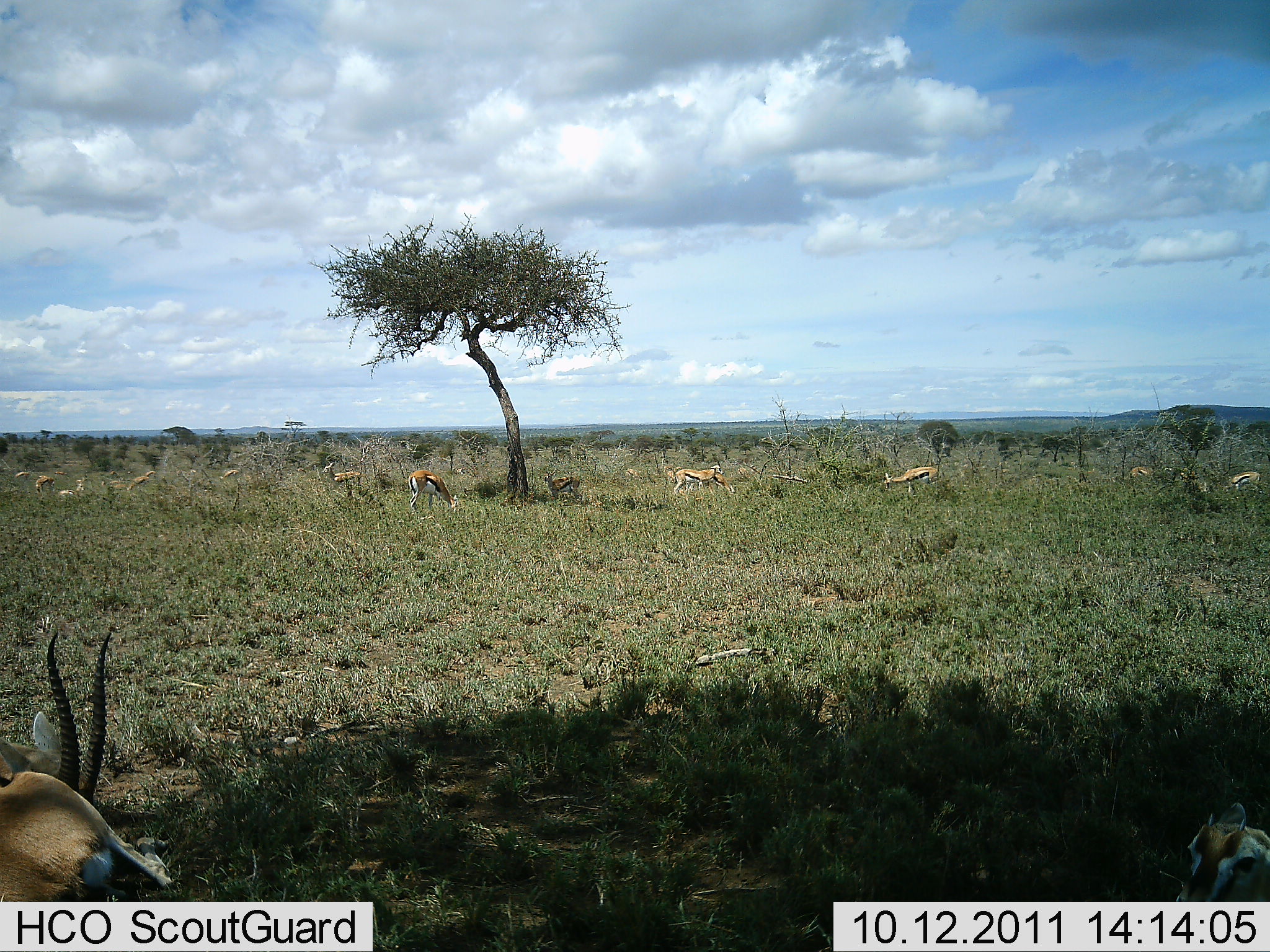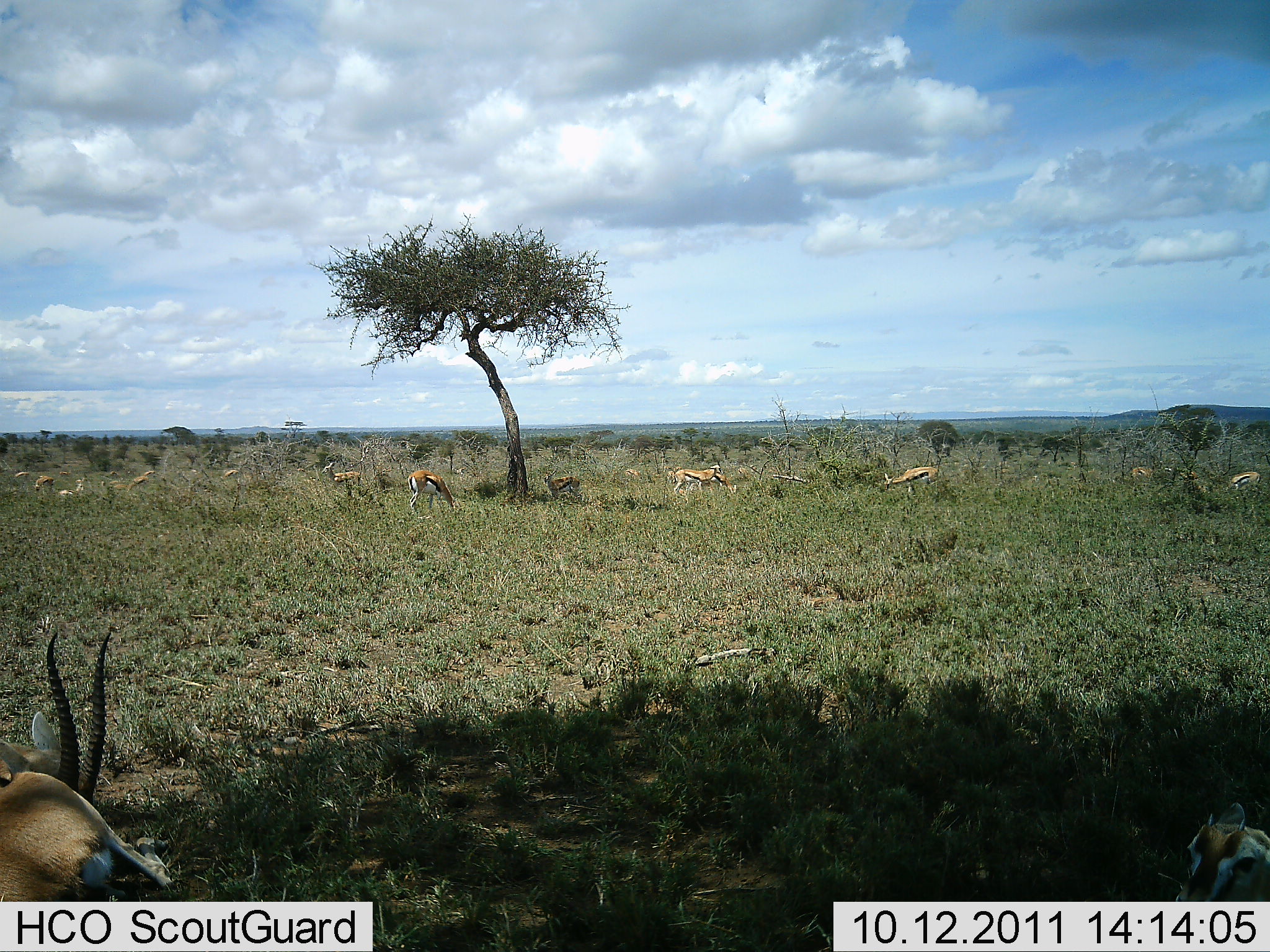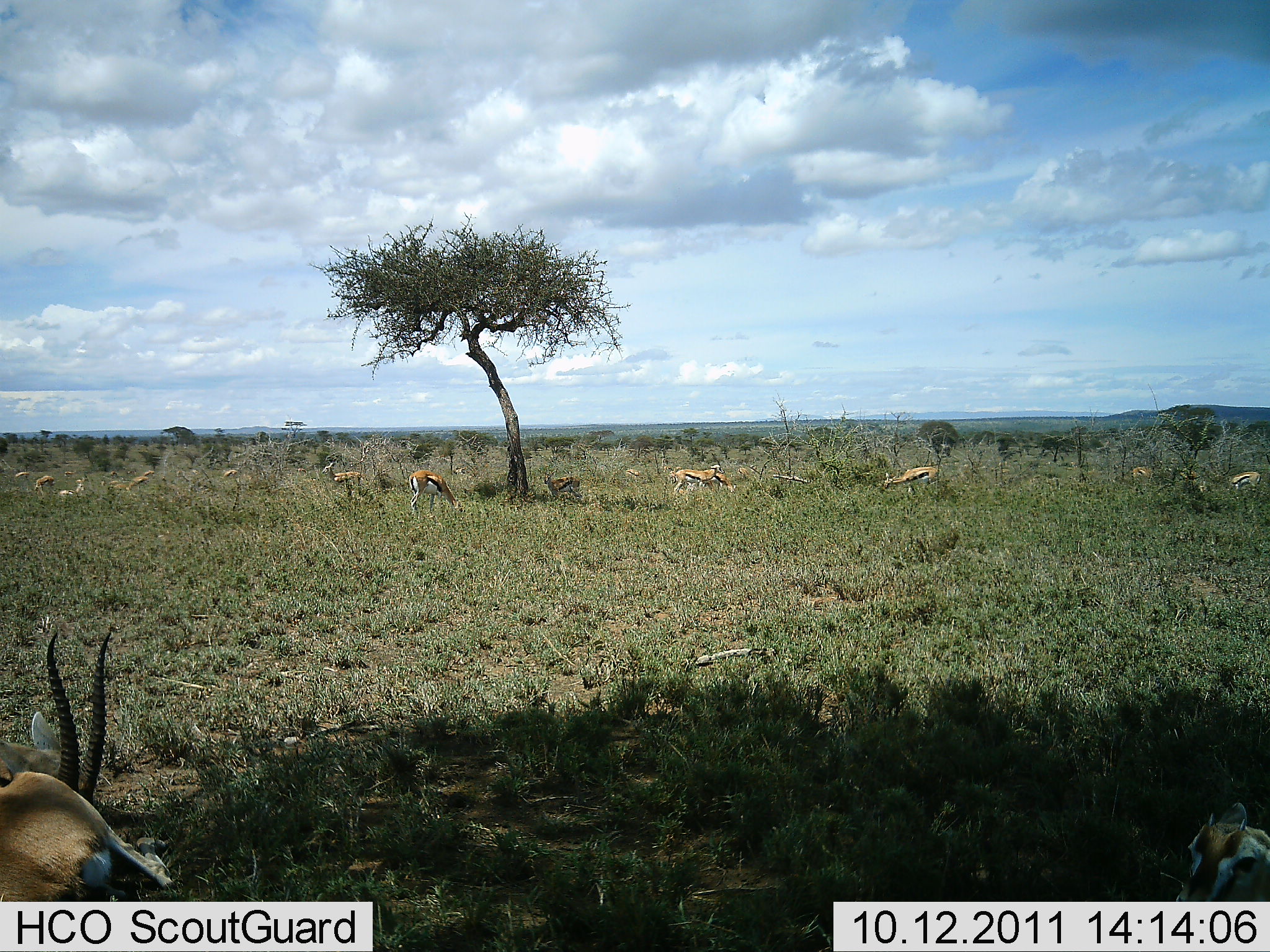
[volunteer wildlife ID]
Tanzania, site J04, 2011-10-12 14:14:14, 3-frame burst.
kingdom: Animalia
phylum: Chordata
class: Mammalia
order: Artiodactyla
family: Bovidae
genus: Eudorcas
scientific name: Eudorcas thomsonii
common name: thomson's gazelle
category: gazellethomsons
Gazellethomsons (thomson's gazelle) (Eudorcas thomsonii), count 11-50. Behavior (volunteer vote fractions): standing 58%, resting 92%, moving 8%, interacting 0%. Young present (vote fraction): 0%. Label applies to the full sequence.